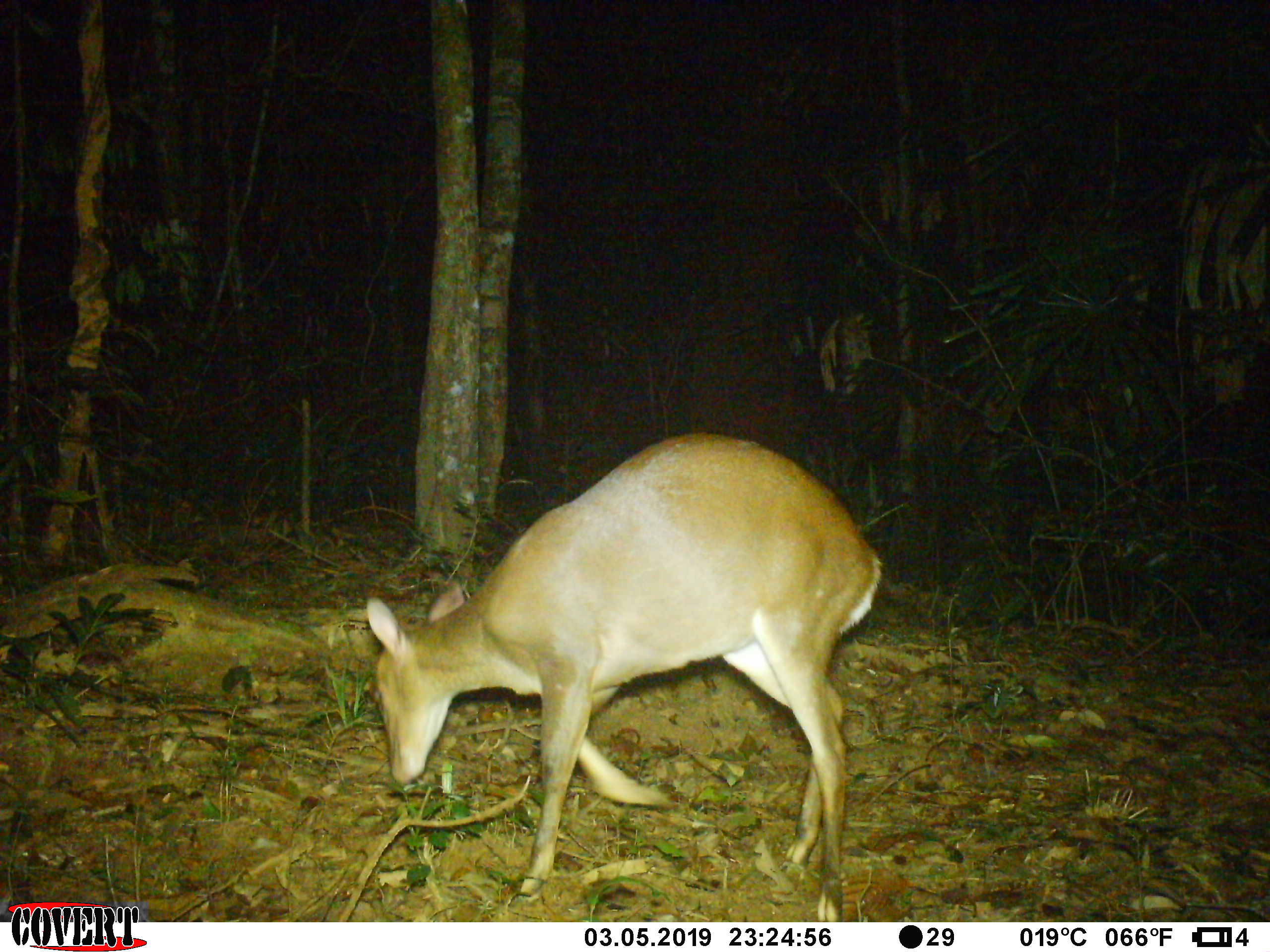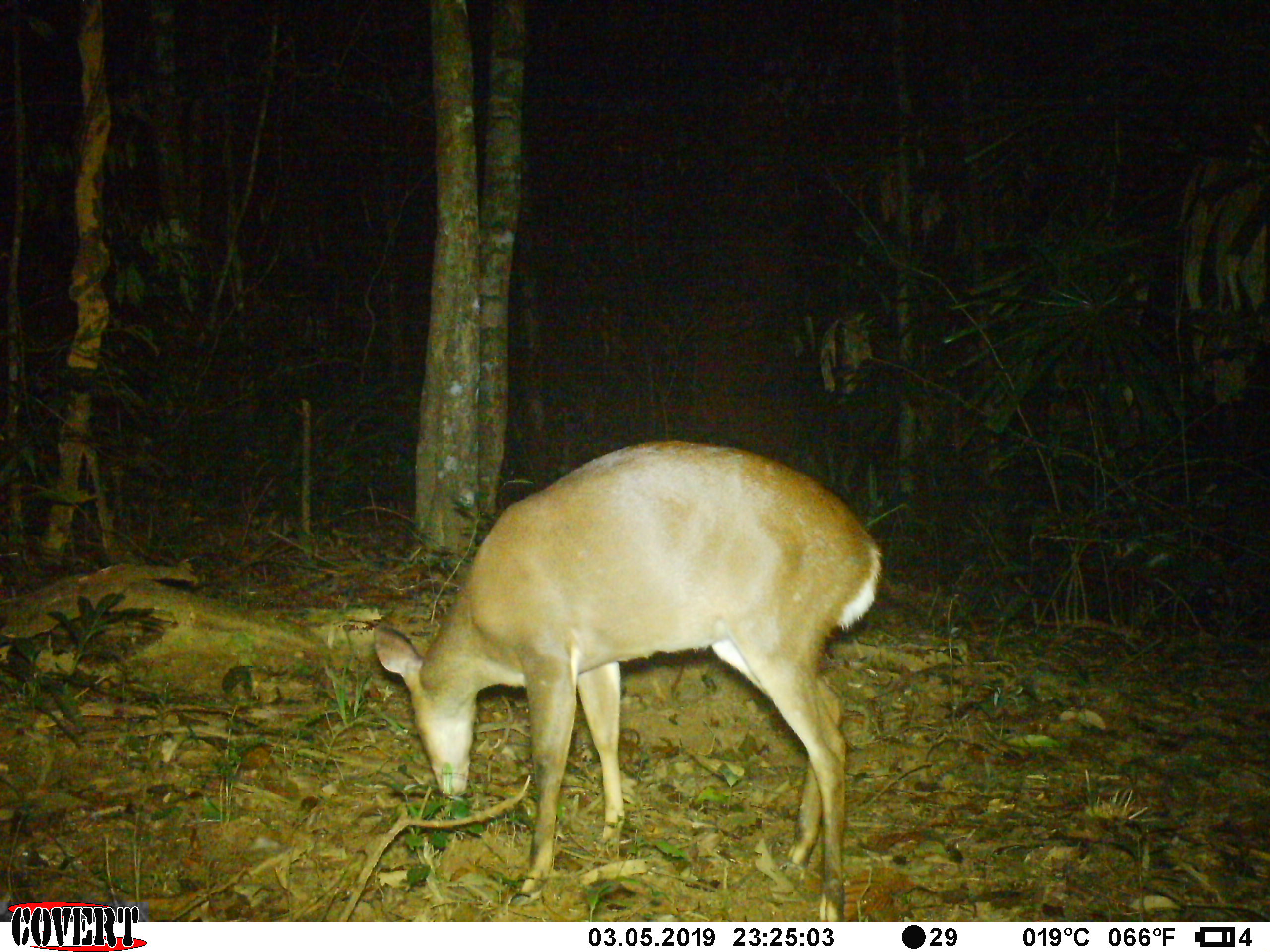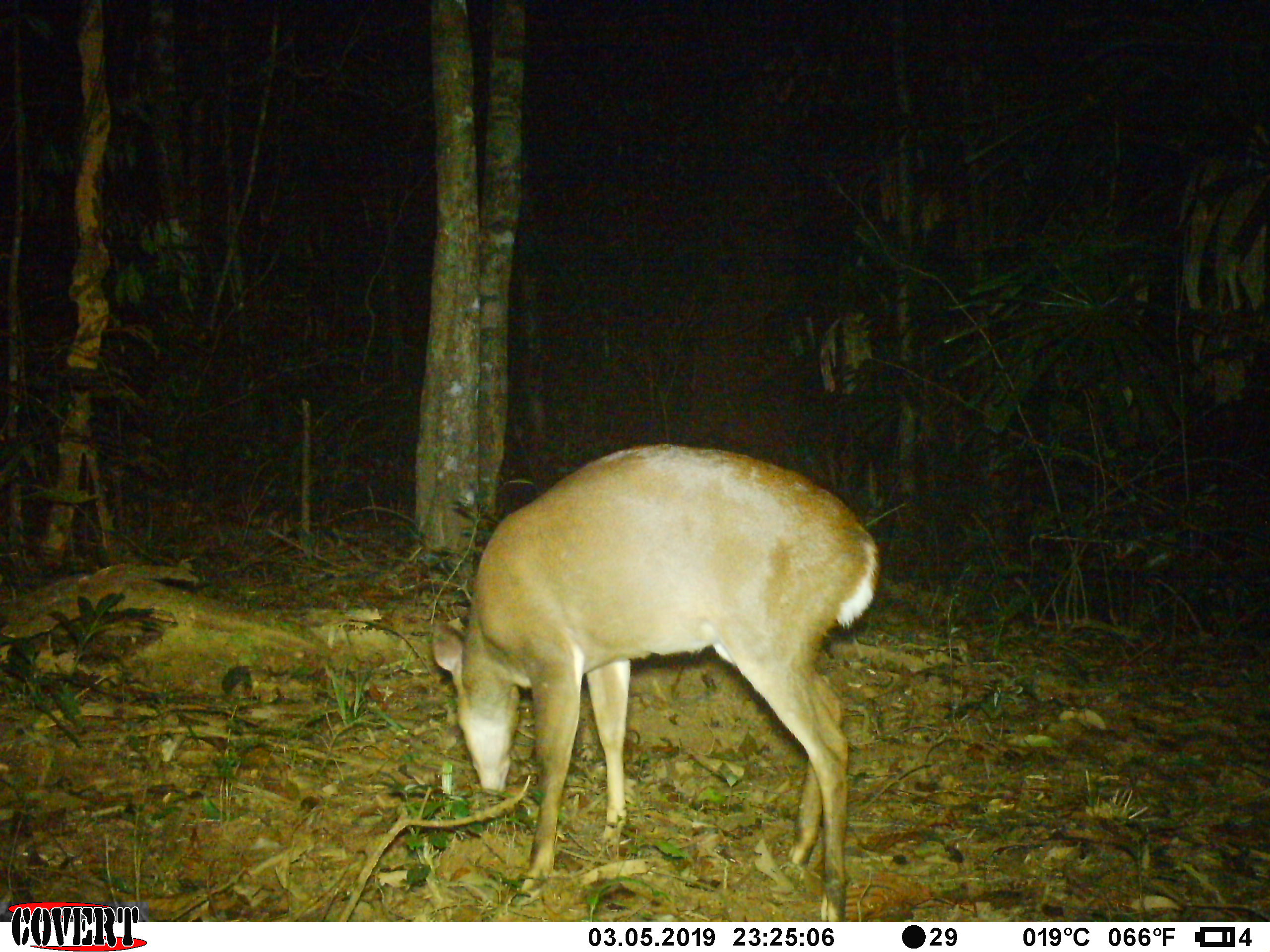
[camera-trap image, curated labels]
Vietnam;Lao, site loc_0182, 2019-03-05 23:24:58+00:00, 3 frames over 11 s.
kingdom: Animalia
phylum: Chordata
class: Mammalia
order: Artiodactyla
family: Cervidae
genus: Muntiacus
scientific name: Muntiacus vuquangensis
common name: large-antlered muntjac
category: large antlered muntjac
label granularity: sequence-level